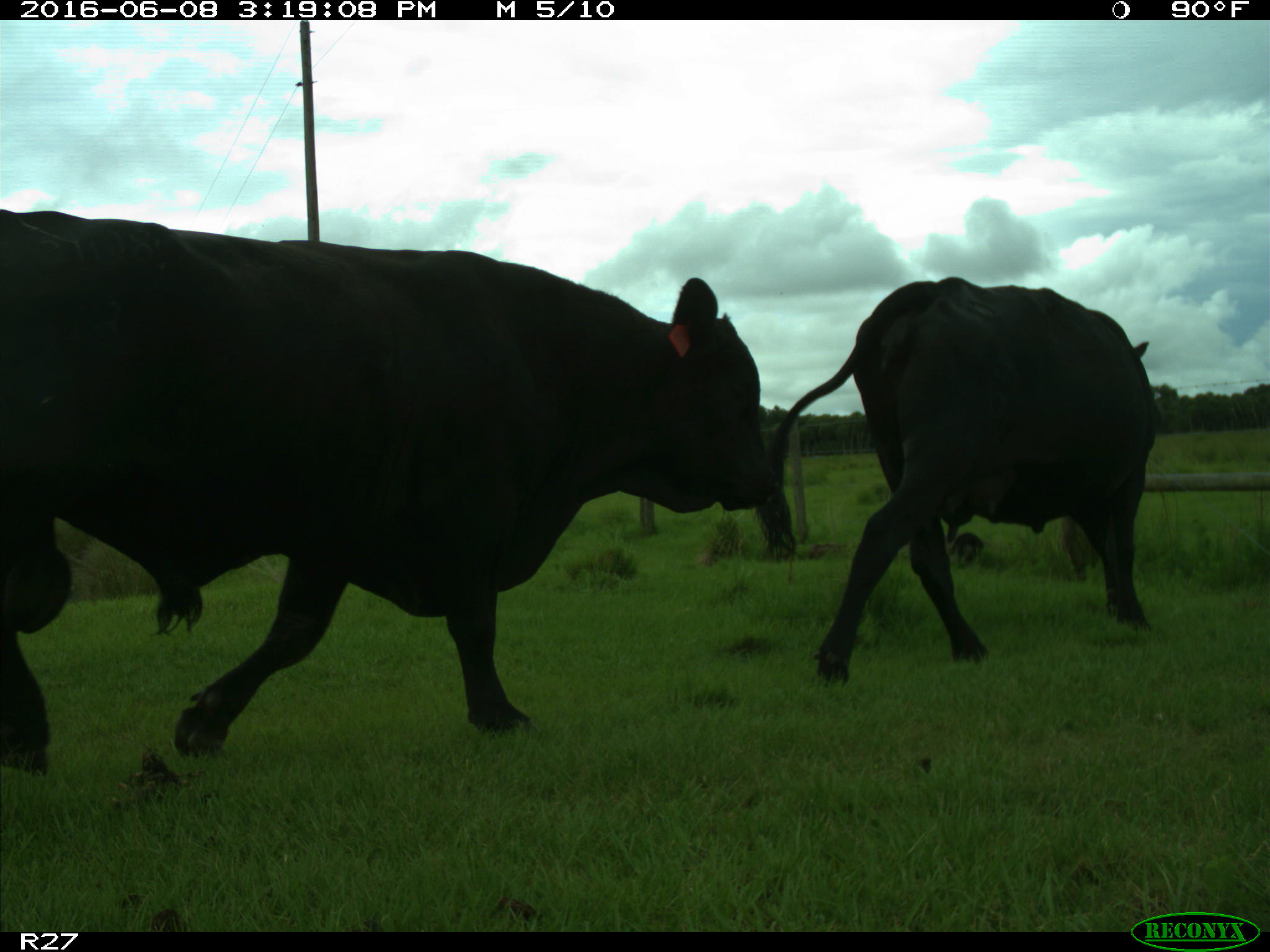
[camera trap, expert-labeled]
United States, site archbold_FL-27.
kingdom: Animalia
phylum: Chordata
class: Mammalia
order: Artiodactyla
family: Bovidae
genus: Bos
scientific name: Bos taurus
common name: domestic cow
Bos taurus (domestic cow).